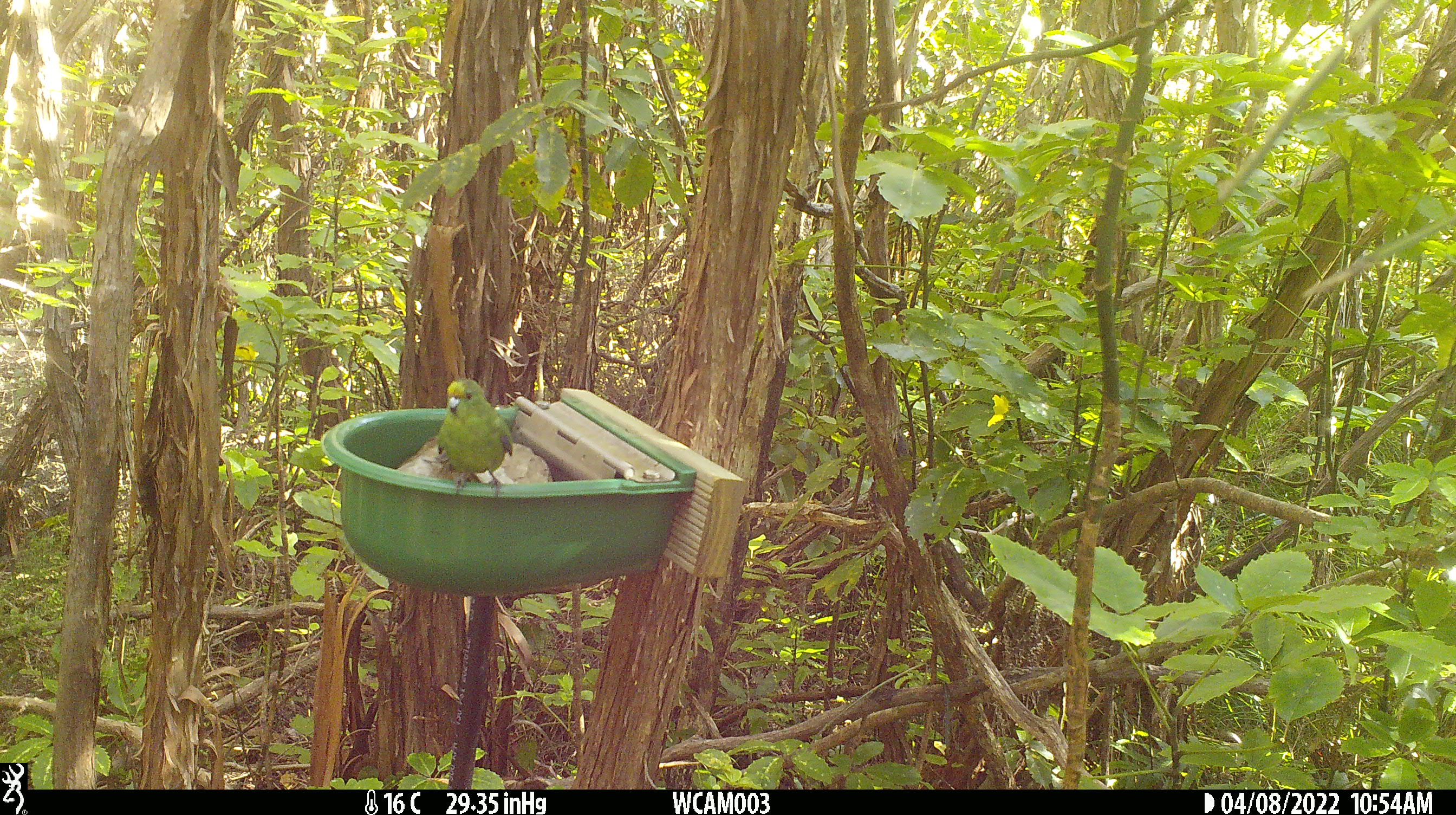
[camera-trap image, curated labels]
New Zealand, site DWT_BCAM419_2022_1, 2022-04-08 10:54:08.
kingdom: Animalia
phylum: Chordata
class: Aves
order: Psittaciformes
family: Psittaculidae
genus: Cyanoramphus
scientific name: Cyanoramphus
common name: parakeet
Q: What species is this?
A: Parakeet (Cyanoramphus).